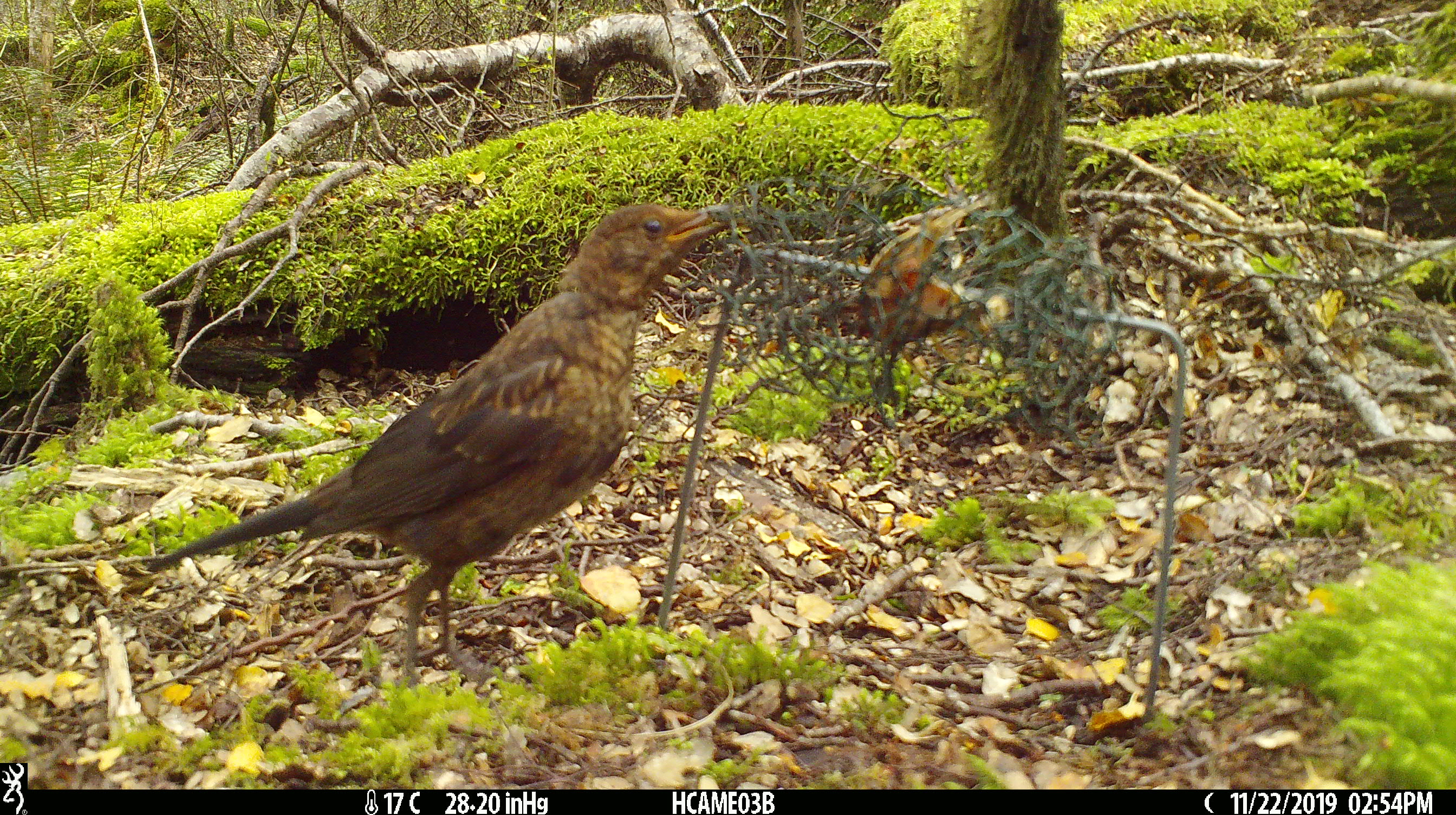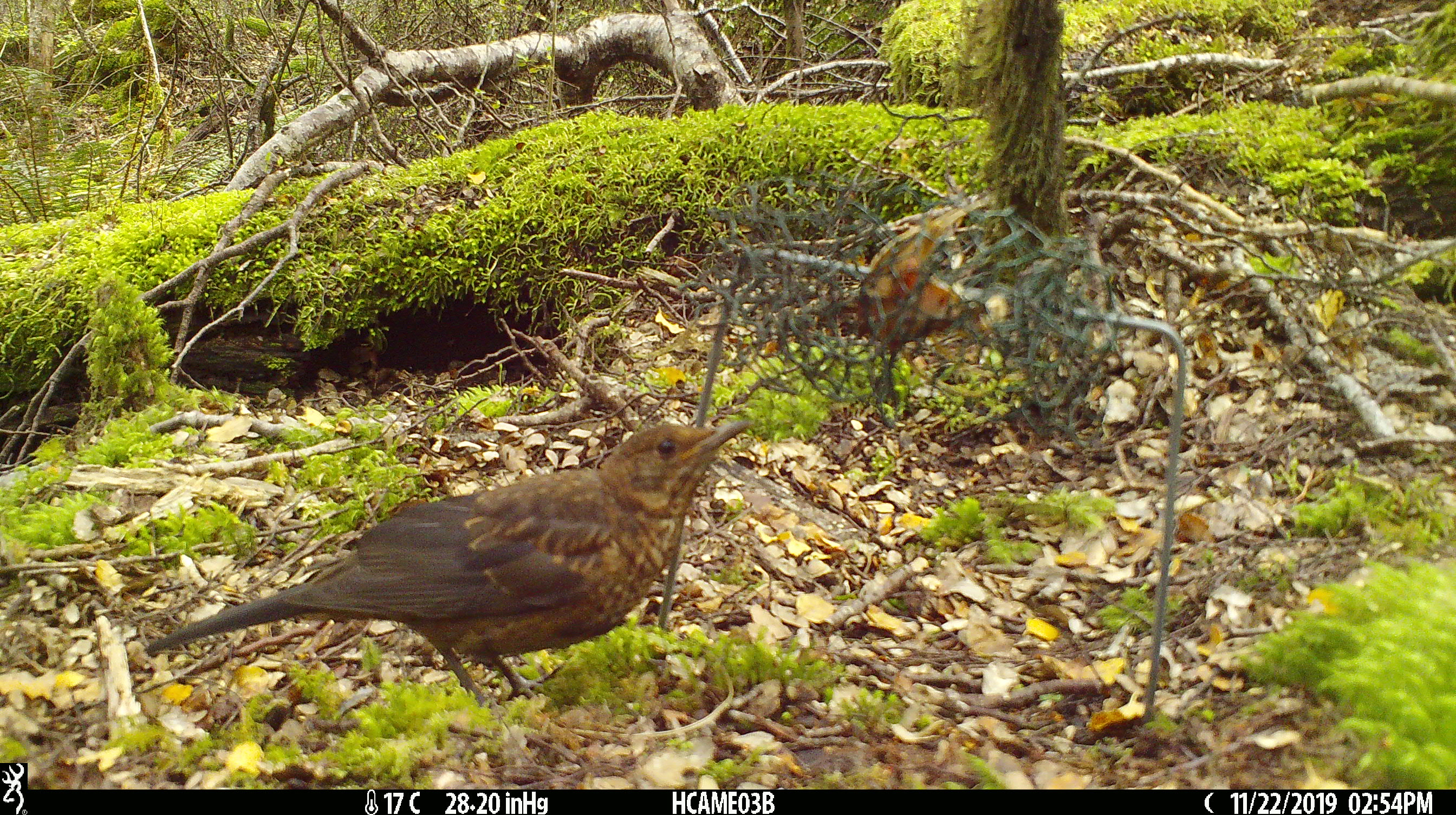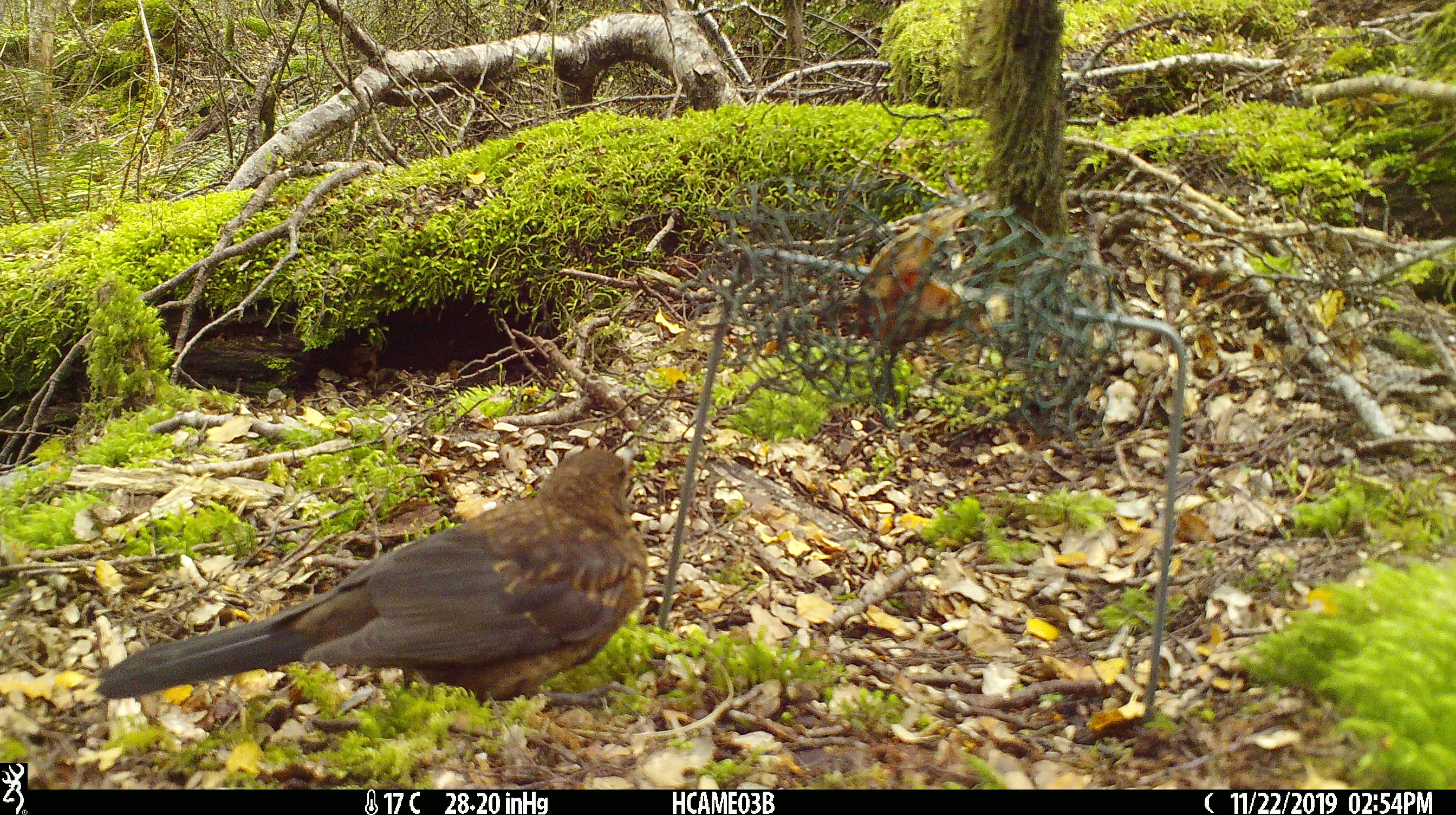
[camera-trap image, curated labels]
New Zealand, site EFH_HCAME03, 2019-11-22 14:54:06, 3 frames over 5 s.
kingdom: Animalia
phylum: Chordata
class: Aves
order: Passeriformes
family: Turdidae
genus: Turdus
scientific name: Turdus merula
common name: eurasian blackbird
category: blackbird